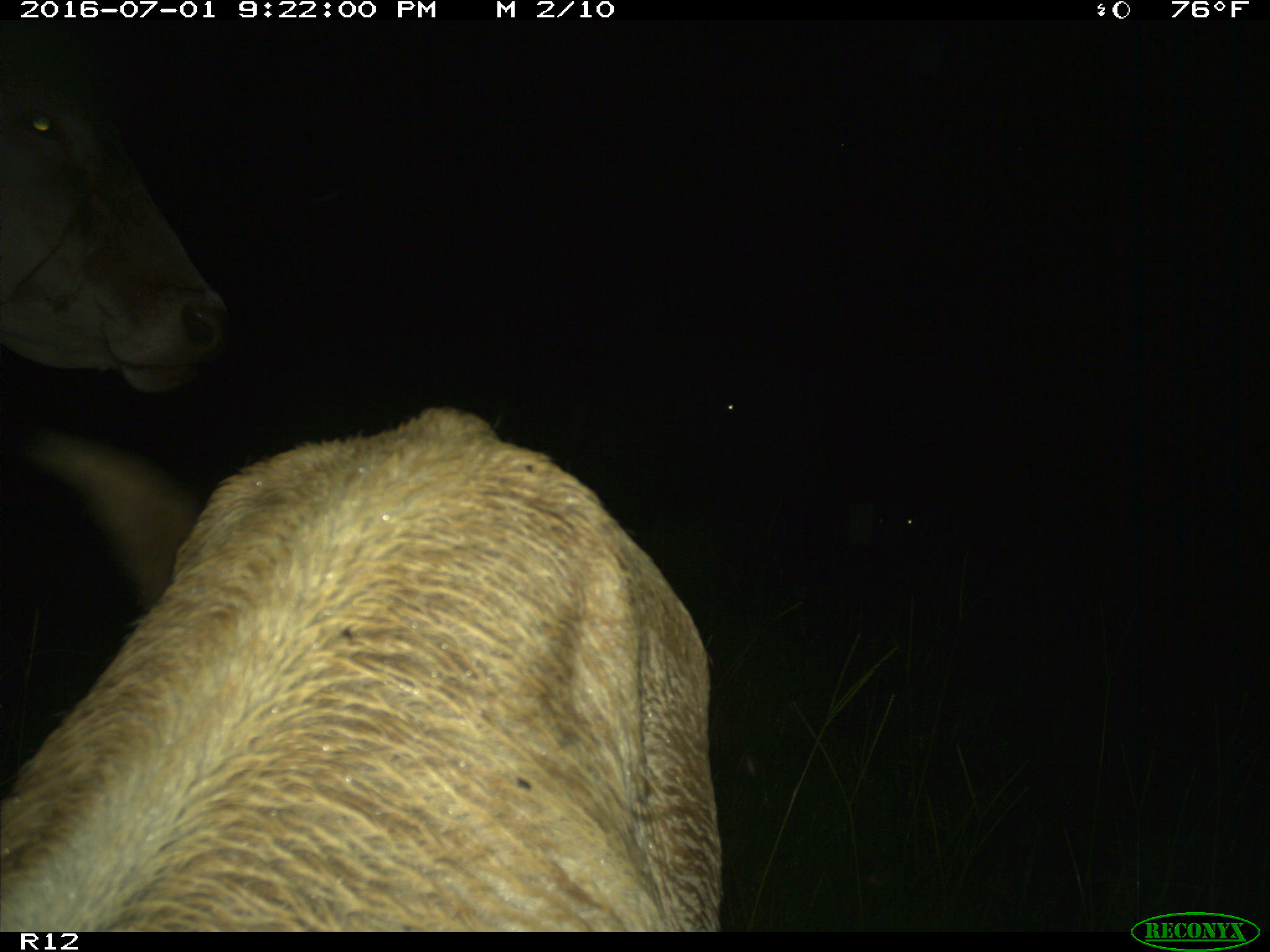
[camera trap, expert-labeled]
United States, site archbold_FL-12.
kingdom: Animalia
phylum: Chordata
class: Mammalia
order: Artiodactyla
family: Bovidae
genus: Bos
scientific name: Bos taurus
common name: domestic cow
Bos taurus (domestic cow).